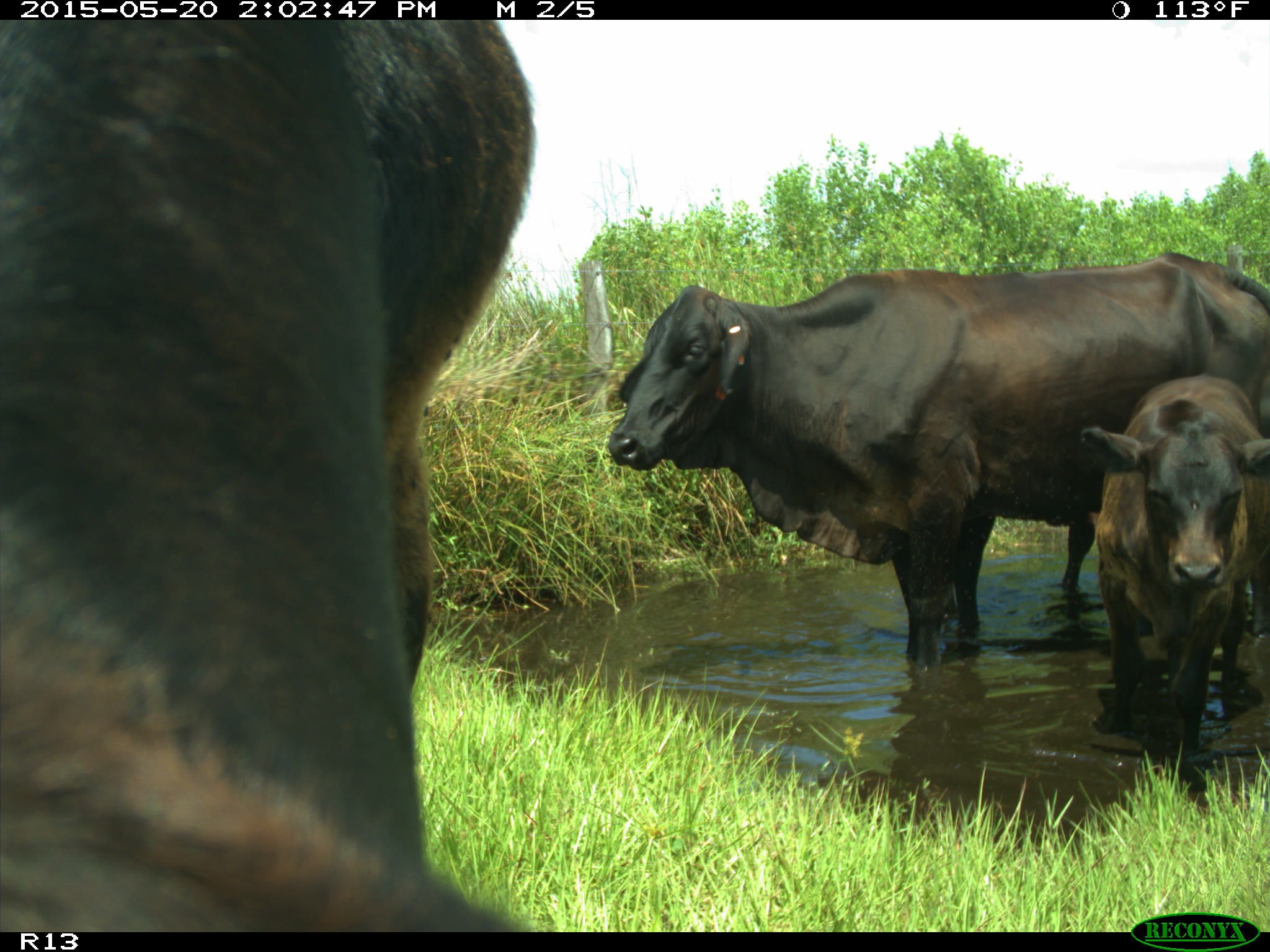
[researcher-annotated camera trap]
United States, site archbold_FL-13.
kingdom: Animalia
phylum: Chordata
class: Mammalia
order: Artiodactyla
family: Bovidae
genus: Bos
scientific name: Bos taurus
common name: domestic cow